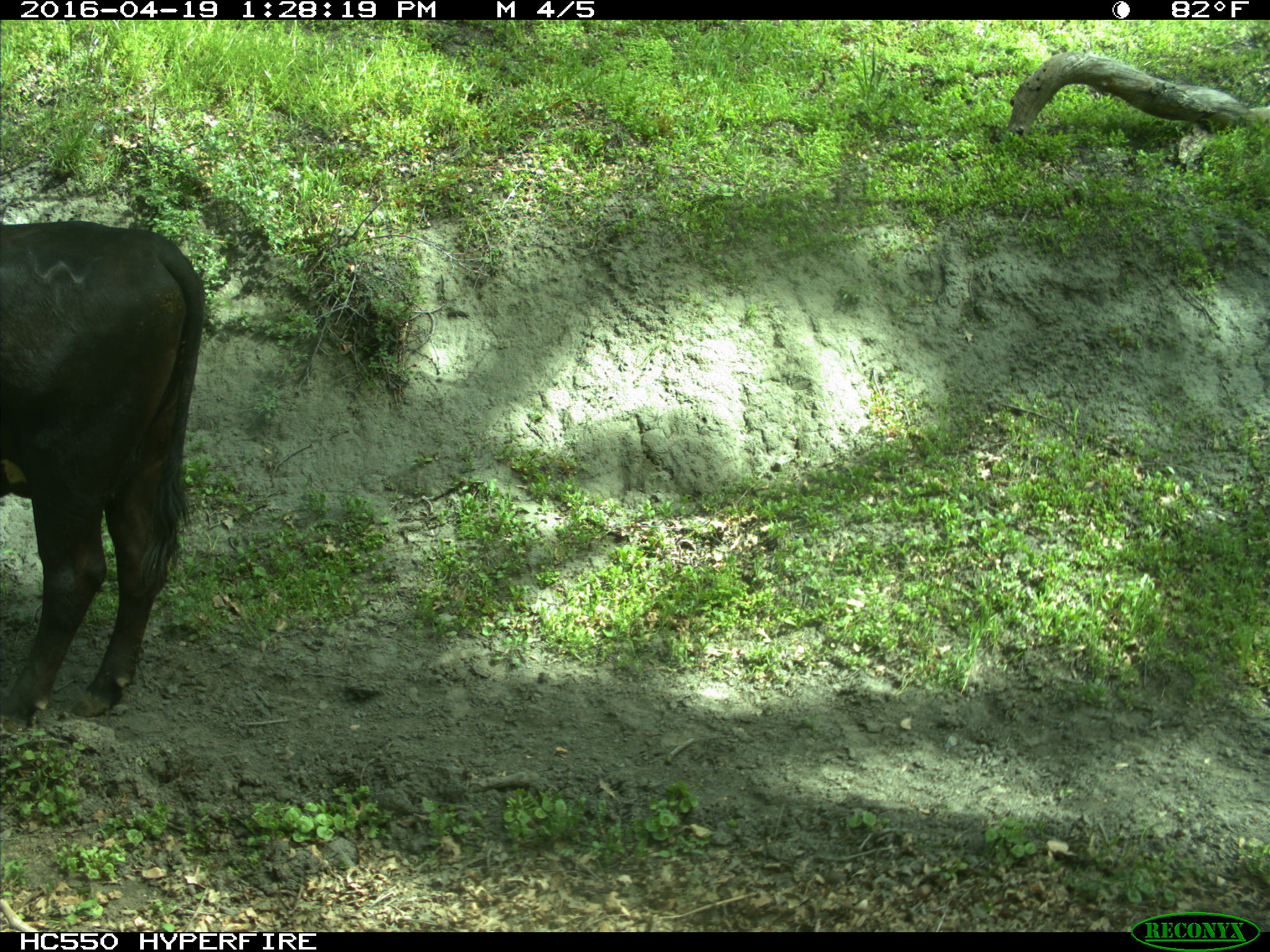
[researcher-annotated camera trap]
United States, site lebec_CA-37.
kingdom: Animalia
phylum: Chordata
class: Mammalia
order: Artiodactyla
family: Bovidae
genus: Bos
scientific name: Bos taurus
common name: domestic cow